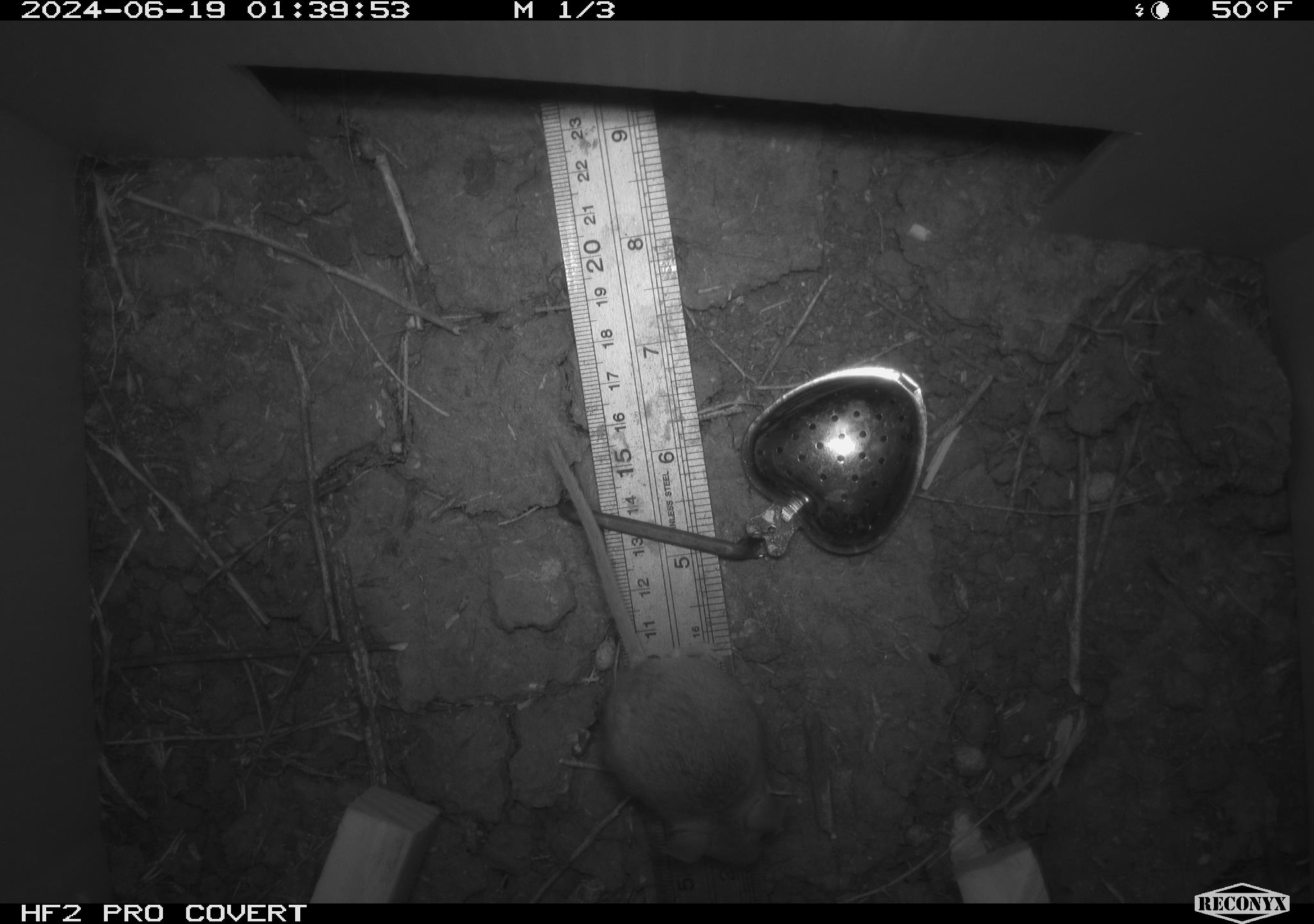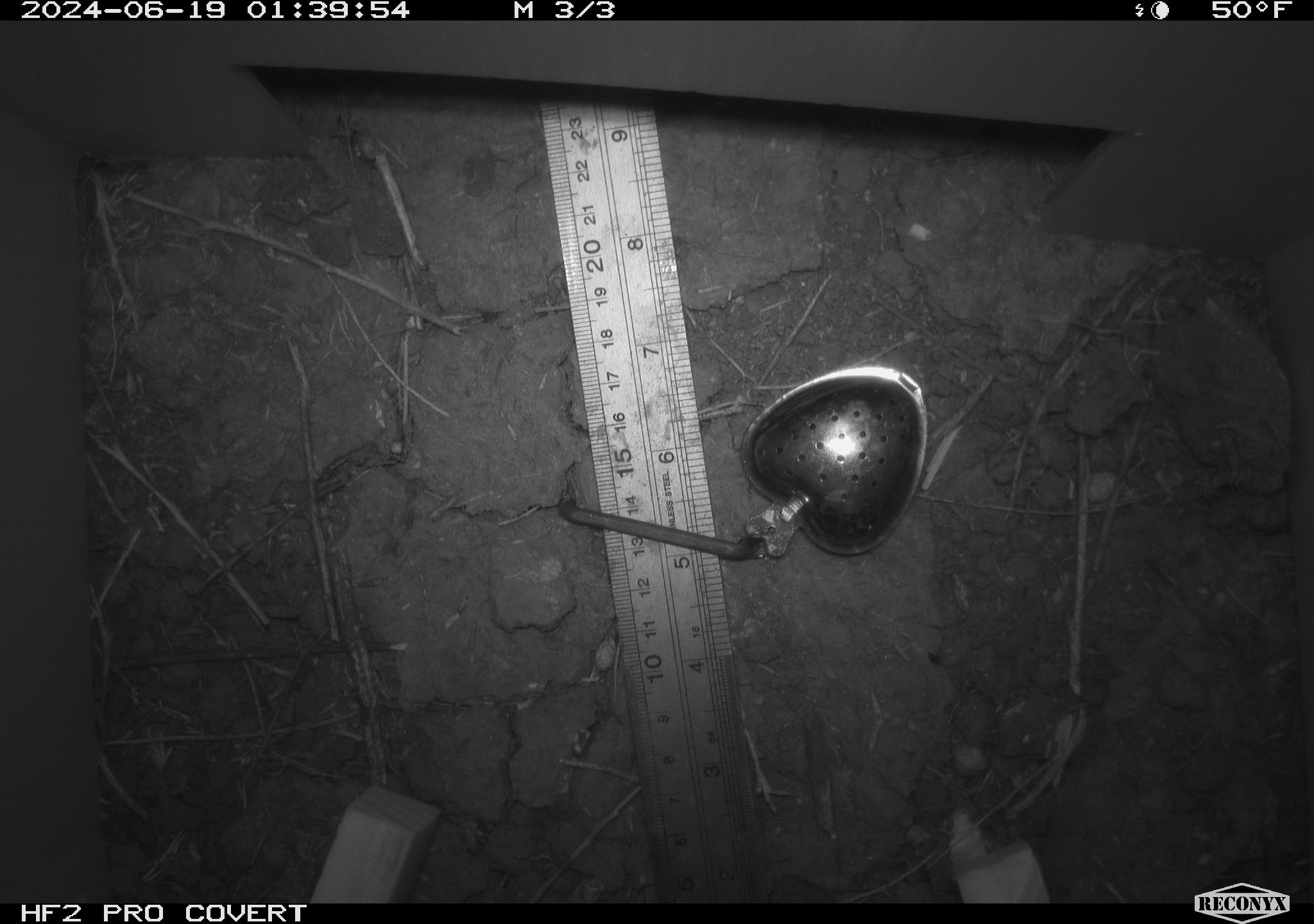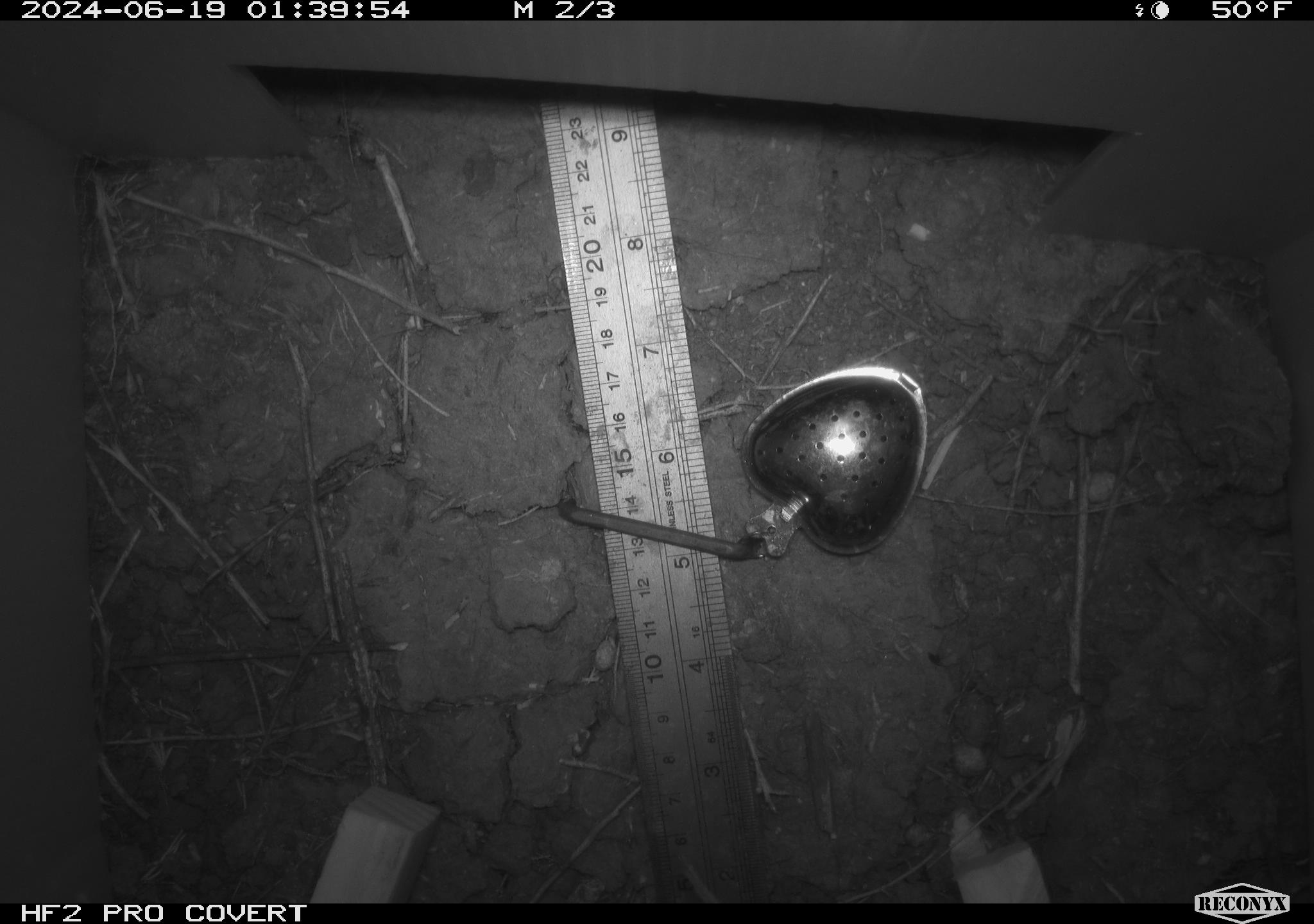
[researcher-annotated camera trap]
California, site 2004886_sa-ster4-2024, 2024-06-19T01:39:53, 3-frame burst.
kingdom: Animalia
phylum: Chordata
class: Mammalia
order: Rodentia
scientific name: Rodentia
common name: mouse species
Mouse species (Rodentia).